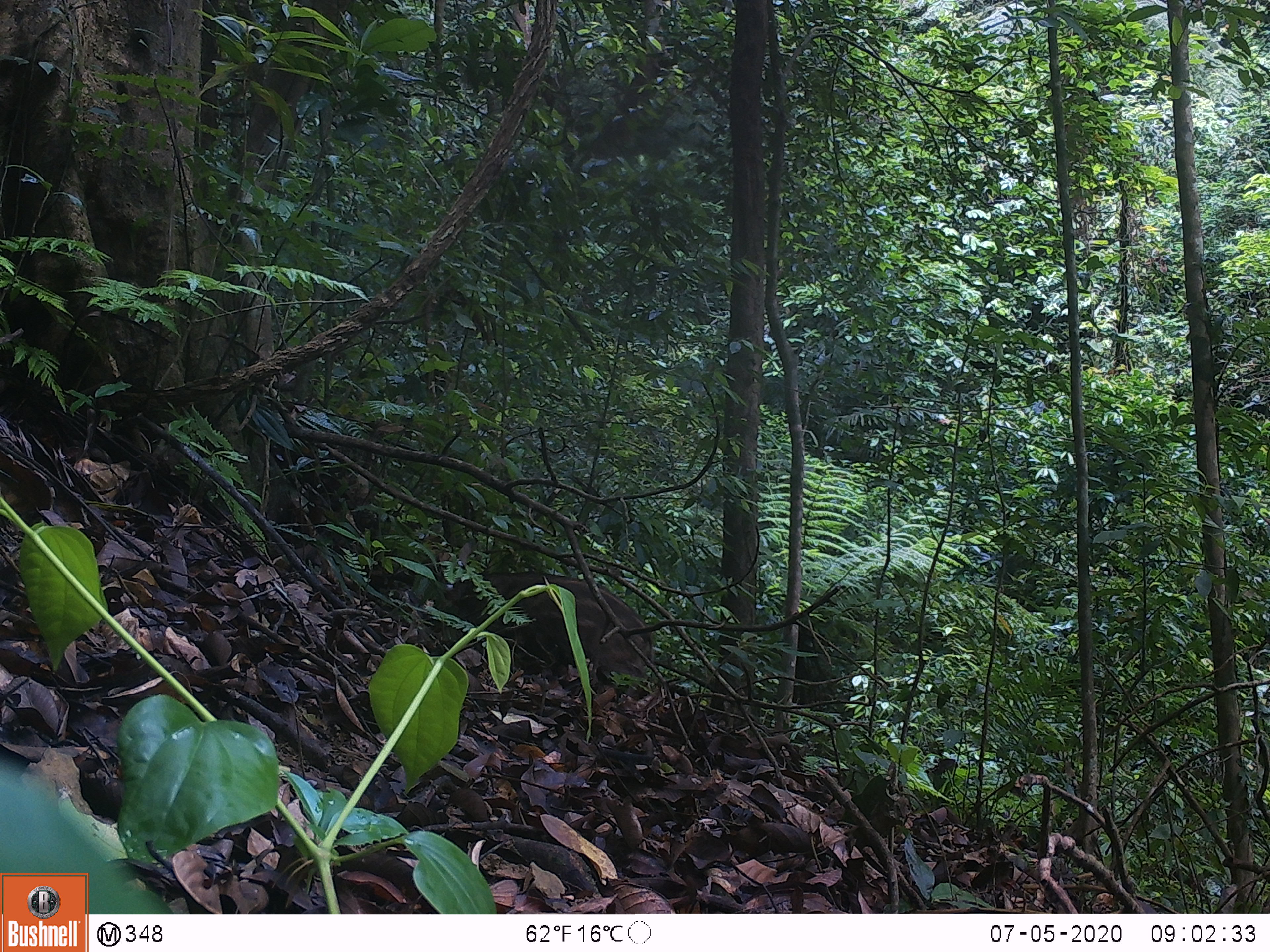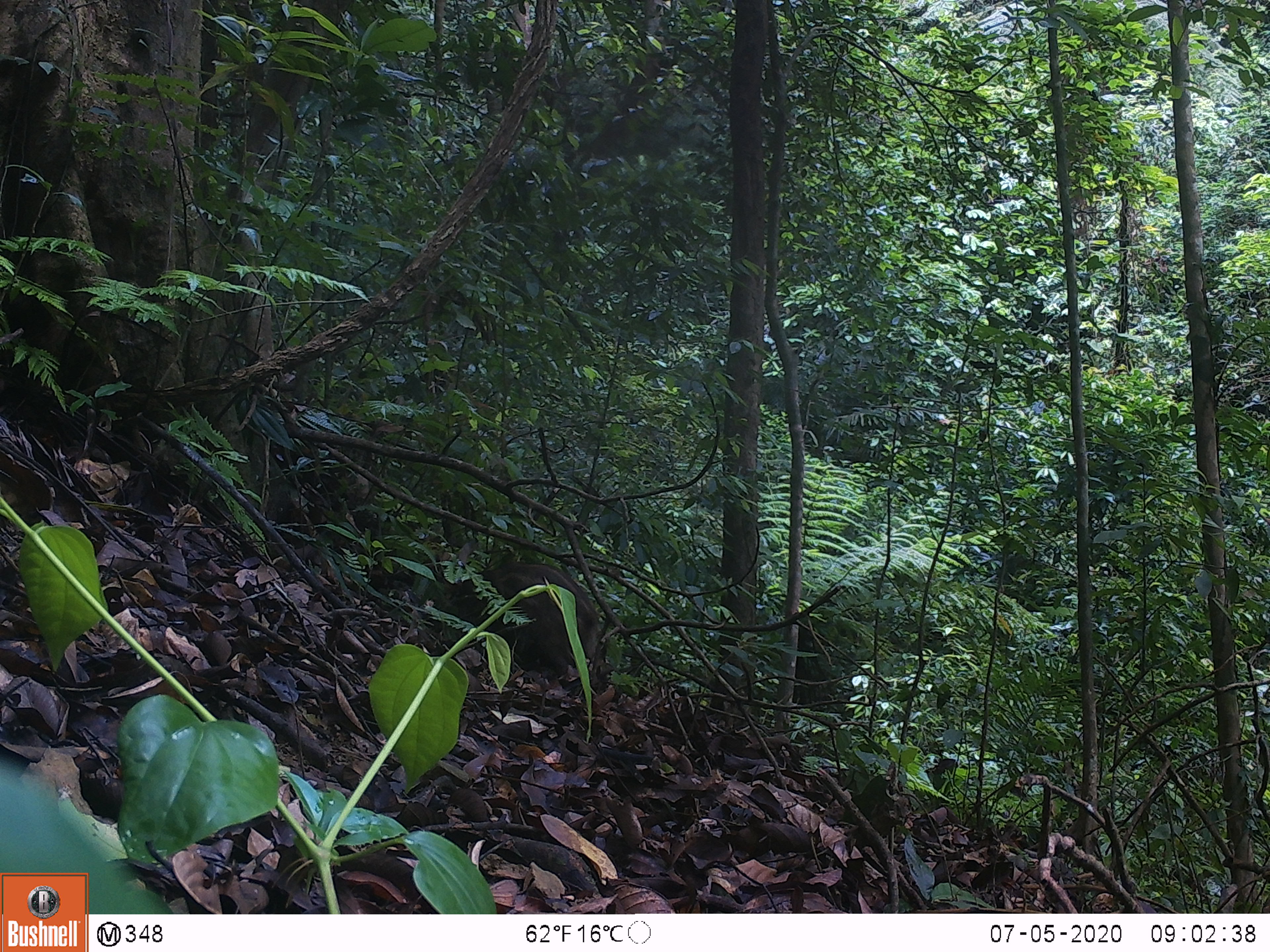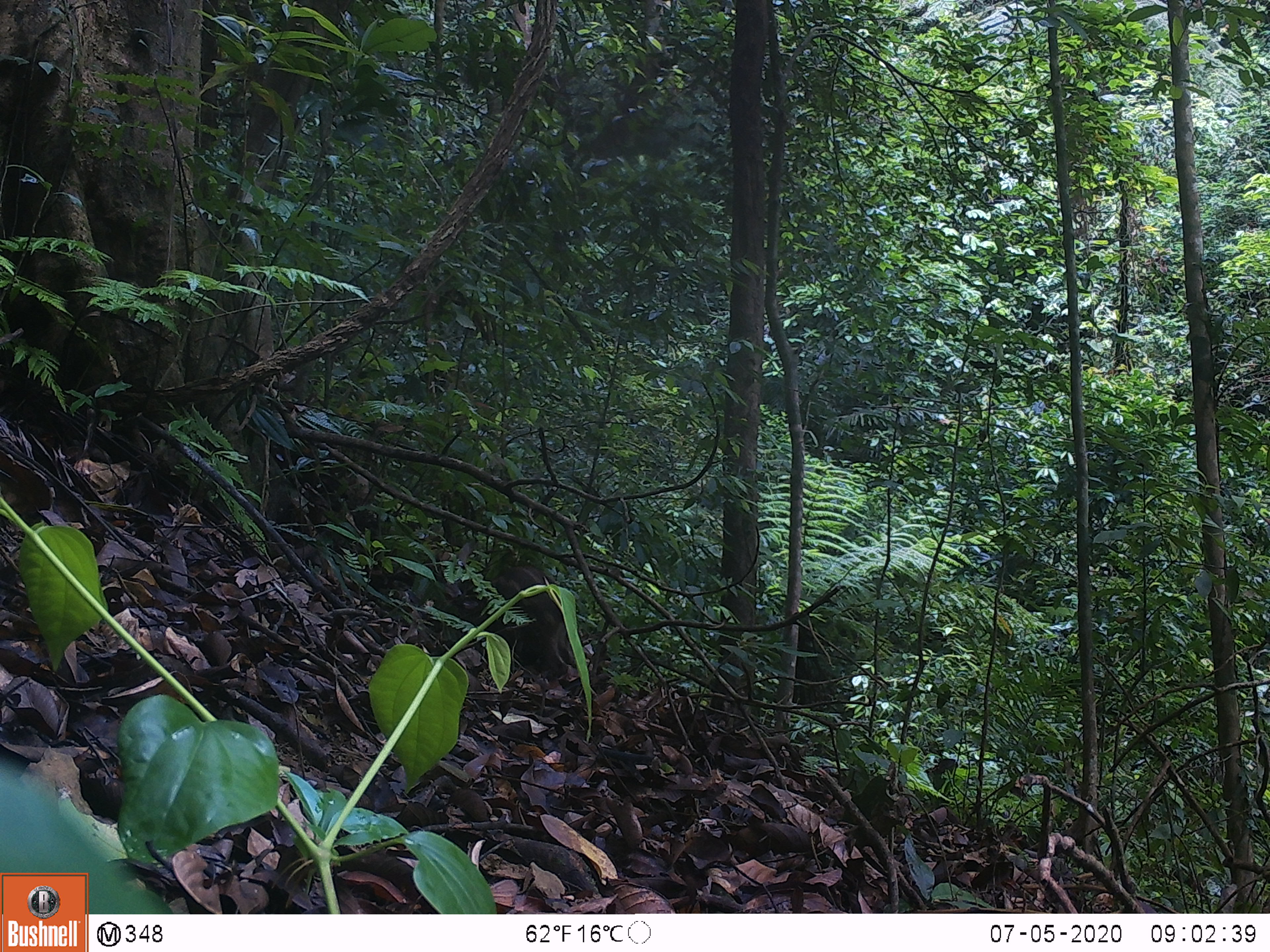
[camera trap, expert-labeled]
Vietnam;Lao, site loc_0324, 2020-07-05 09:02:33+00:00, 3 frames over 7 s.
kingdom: Animalia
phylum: Chordata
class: Mammalia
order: Artiodactyla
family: Suidae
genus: Sus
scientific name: Sus scrofa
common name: eurasian wild pig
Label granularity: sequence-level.